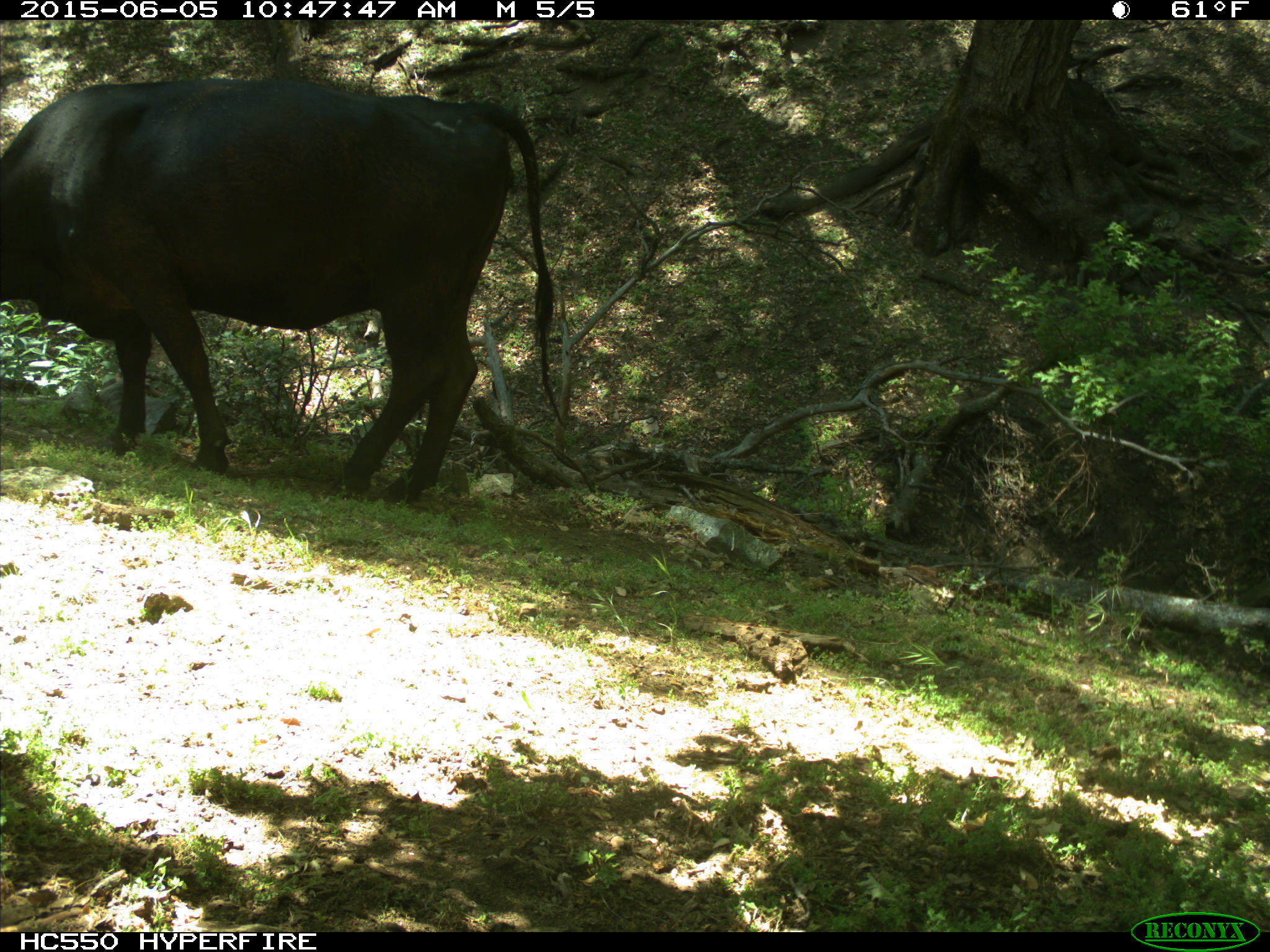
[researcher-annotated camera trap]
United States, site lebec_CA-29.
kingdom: Animalia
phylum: Chordata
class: Mammalia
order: Artiodactyla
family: Bovidae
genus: Bos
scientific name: Bos taurus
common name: domestic cow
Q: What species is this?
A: Bos taurus (domestic cow).